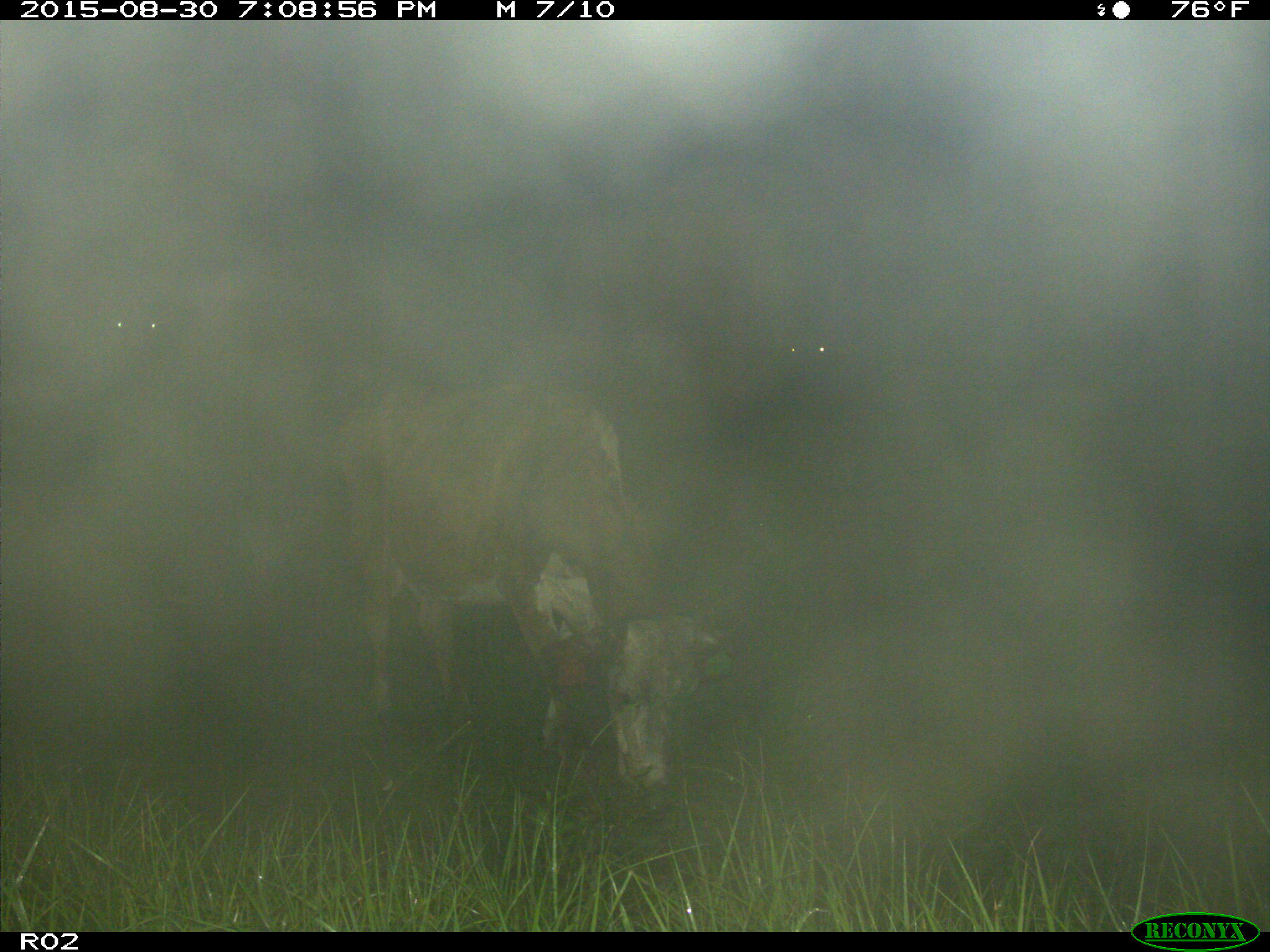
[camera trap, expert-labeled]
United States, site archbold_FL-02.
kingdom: Animalia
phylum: Chordata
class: Mammalia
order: Artiodactyla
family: Bovidae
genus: Bos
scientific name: Bos taurus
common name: domestic cow